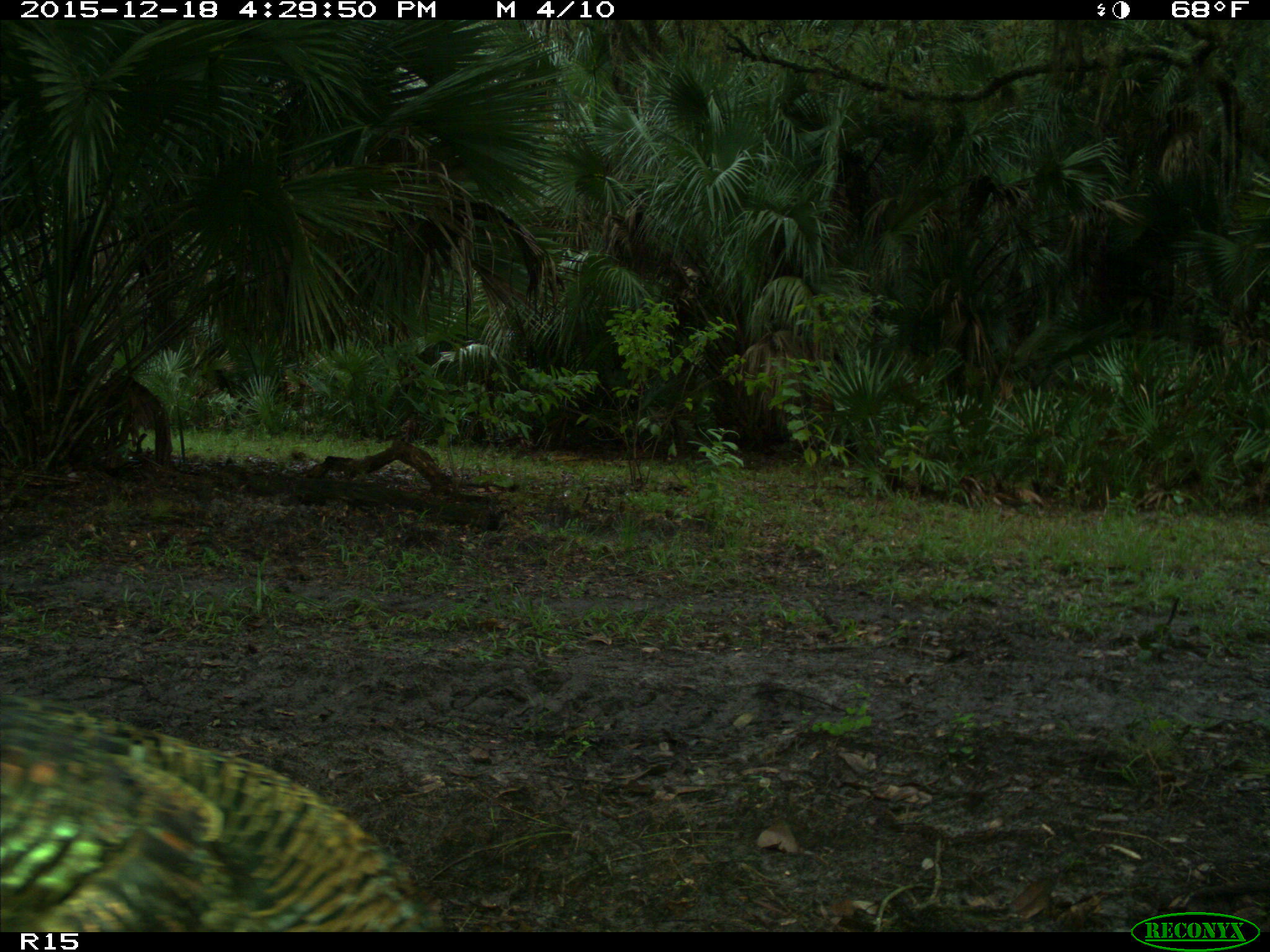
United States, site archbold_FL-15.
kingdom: Animalia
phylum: Chordata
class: Aves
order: Galliformes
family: Phasianidae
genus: Meleagris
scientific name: Meleagris gallopavo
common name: wild turkey